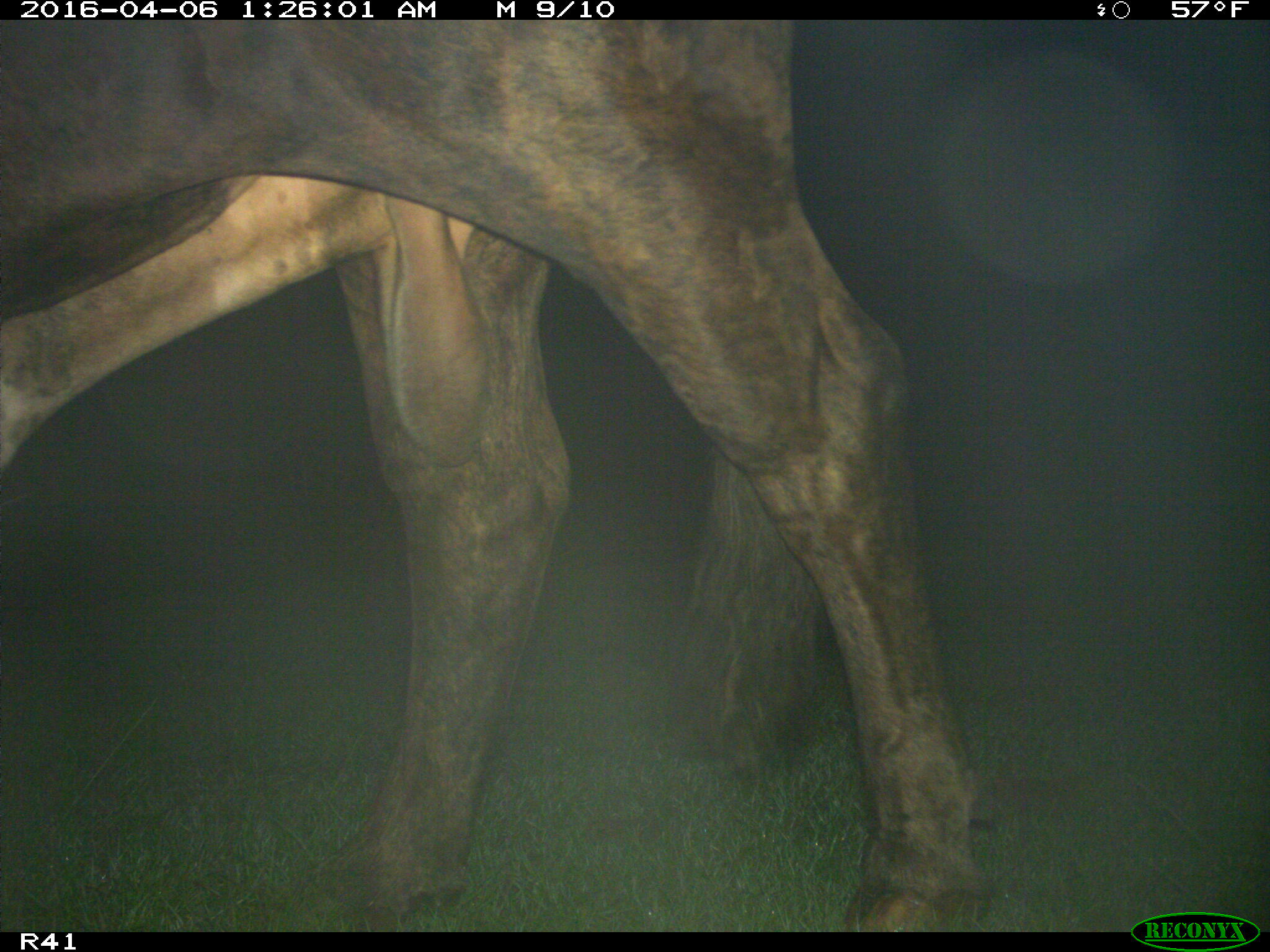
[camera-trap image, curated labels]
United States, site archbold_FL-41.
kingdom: Animalia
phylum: Chordata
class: Mammalia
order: Artiodactyla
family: Bovidae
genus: Bos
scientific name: Bos taurus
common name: domestic cow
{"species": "Bos taurus (domestic cow)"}